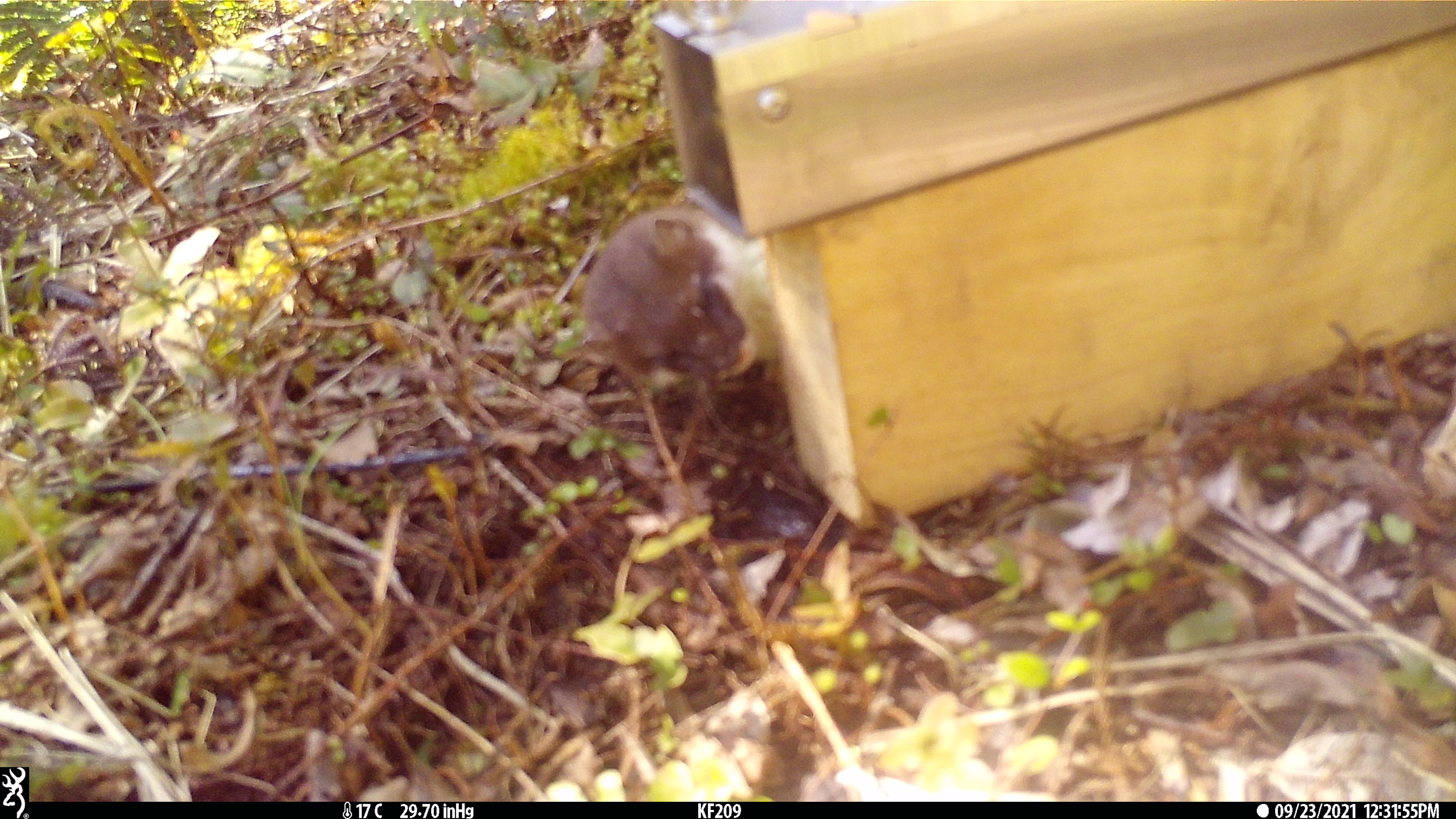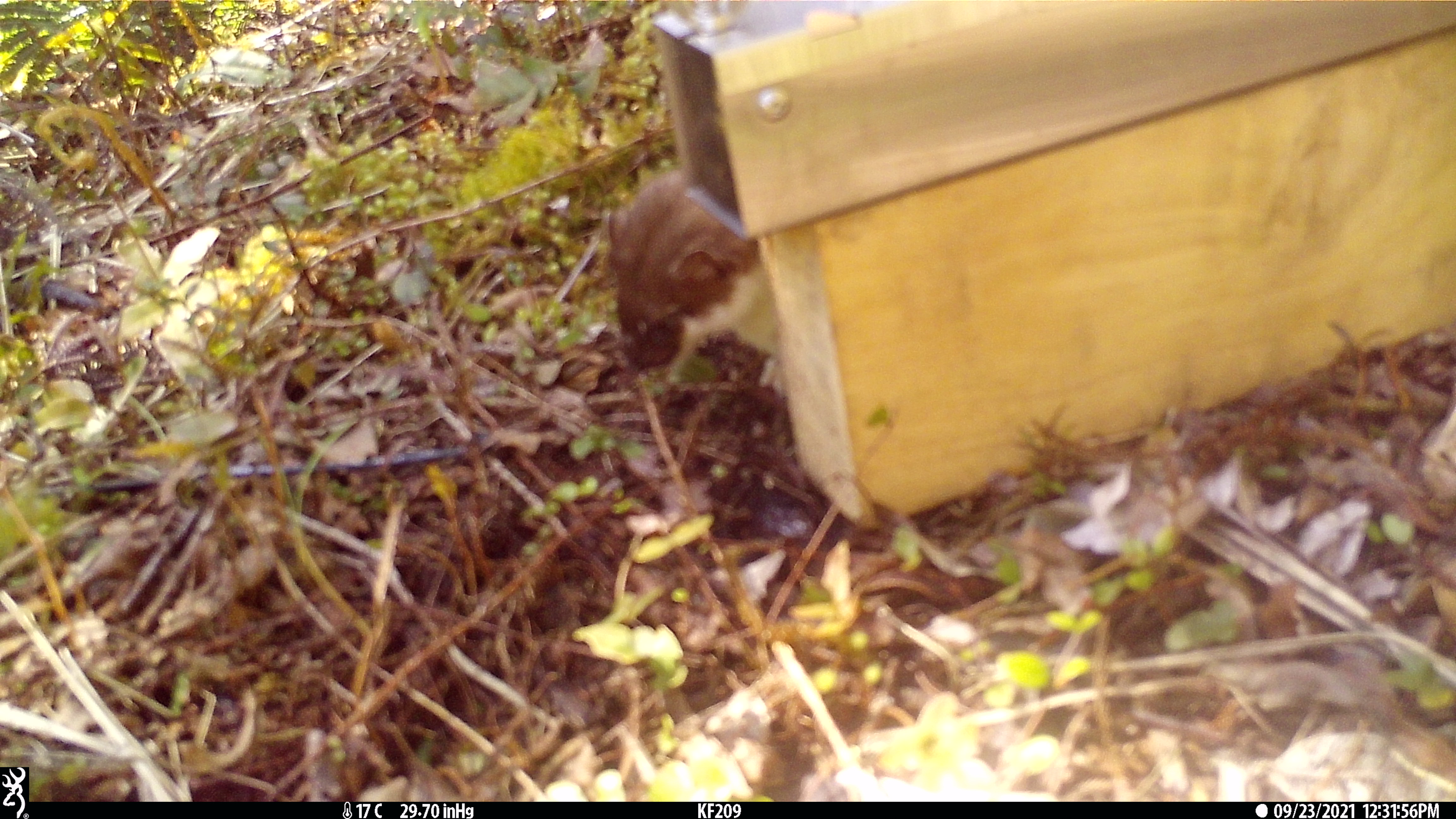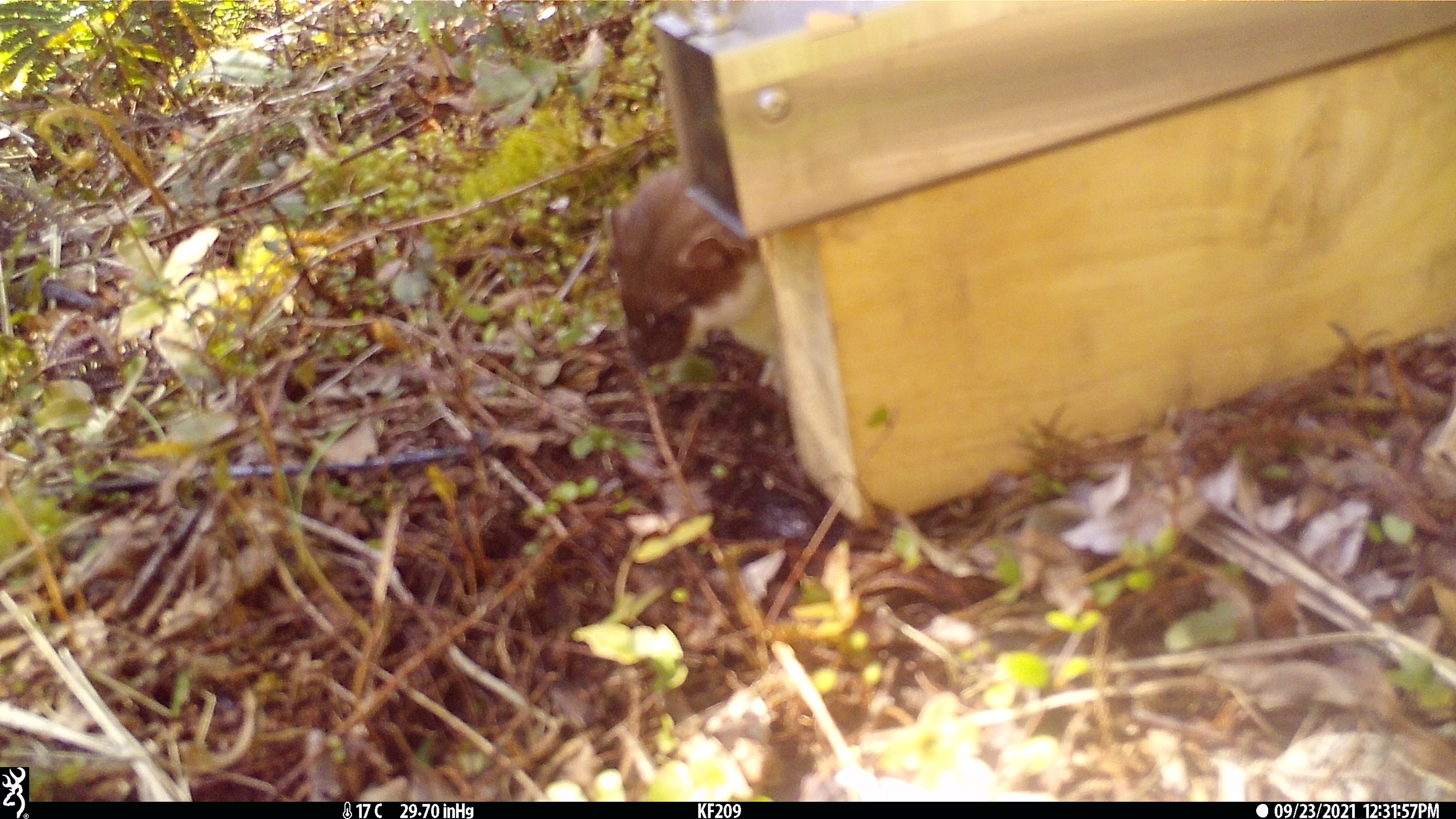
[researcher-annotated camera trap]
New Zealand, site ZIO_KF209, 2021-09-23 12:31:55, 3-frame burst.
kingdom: Animalia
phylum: Chordata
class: Mammalia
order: Carnivora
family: Mustelidae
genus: Mustela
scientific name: Mustela erminea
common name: stoat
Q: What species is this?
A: Stoat (Mustela erminea).